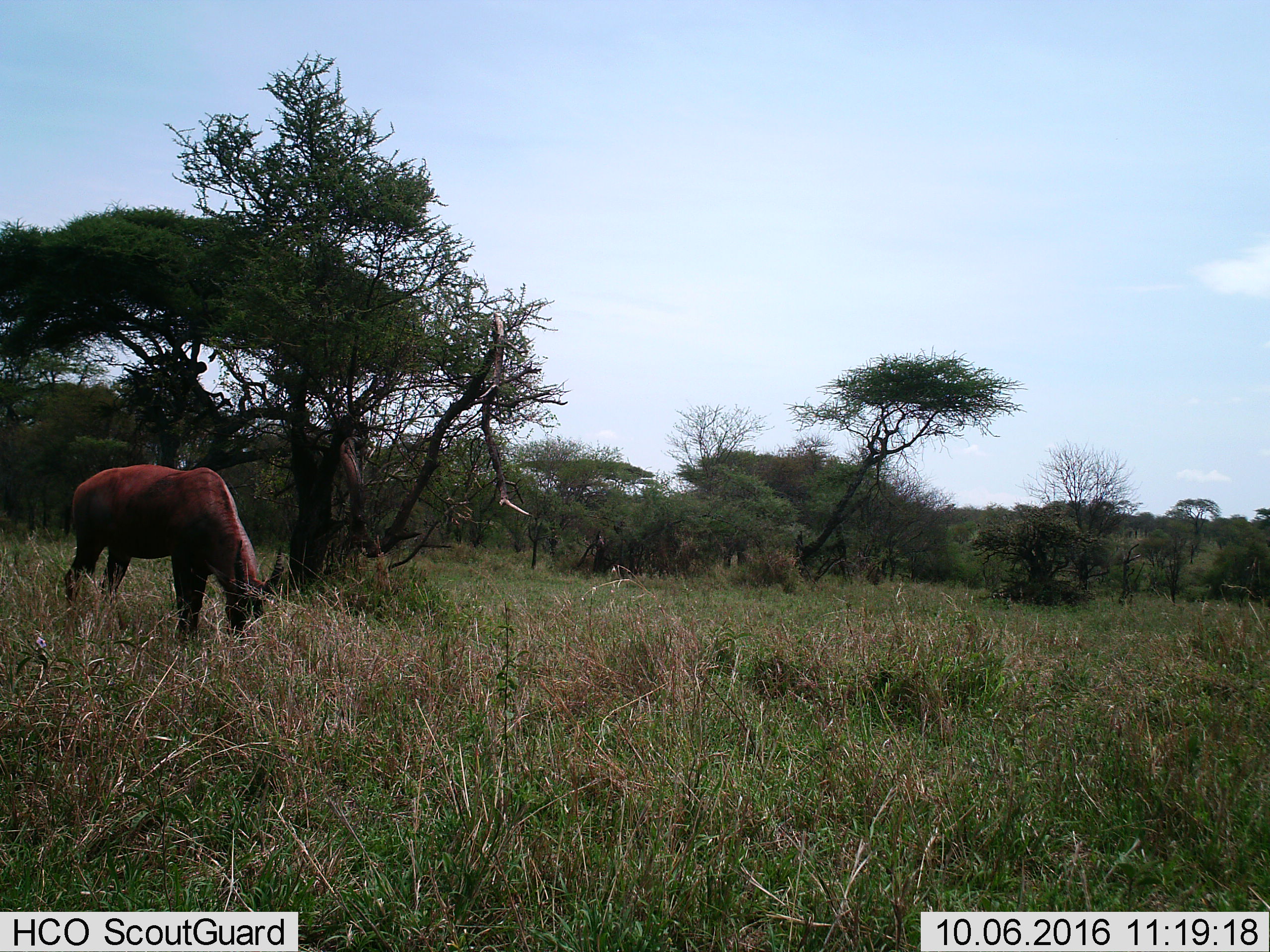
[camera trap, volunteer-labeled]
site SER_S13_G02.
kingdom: Animalia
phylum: Chordata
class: Mammalia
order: Artiodactyla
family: Bovidae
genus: Damaliscus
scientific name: Damaliscus lunatus jimela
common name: topi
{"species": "topi (Damaliscus lunatus jimela)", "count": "1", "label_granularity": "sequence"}